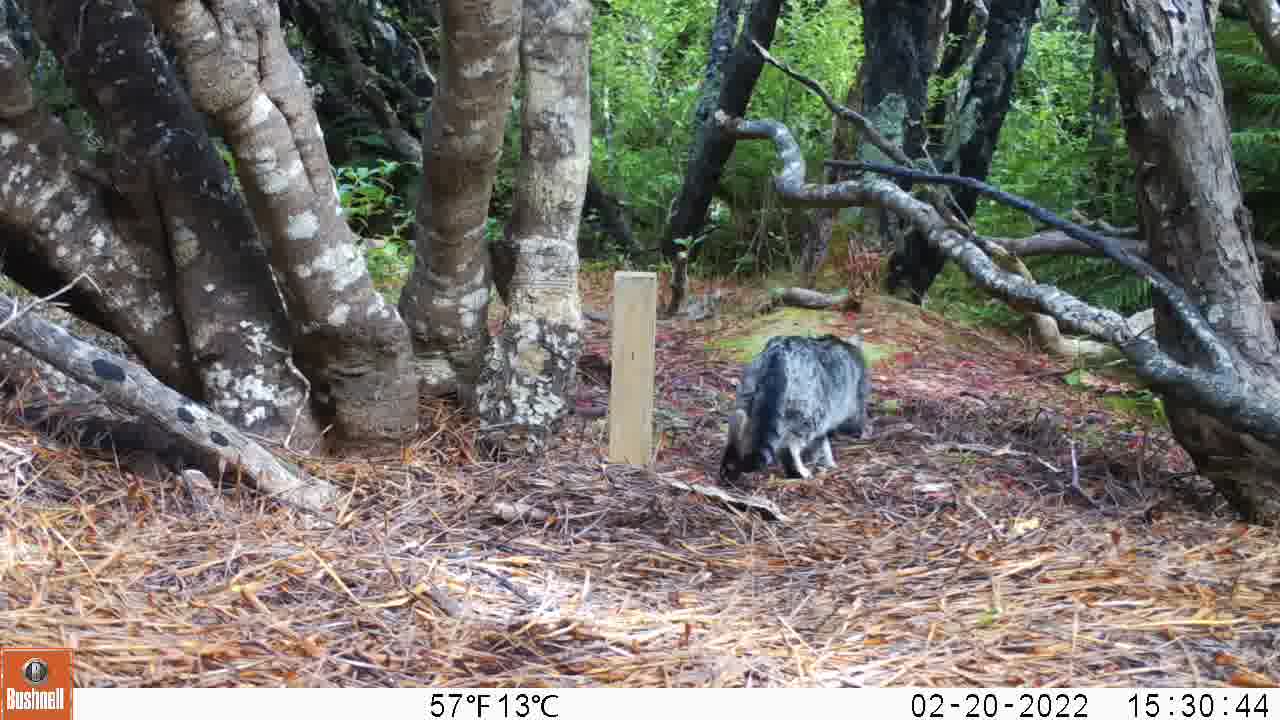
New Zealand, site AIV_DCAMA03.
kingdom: Animalia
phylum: Chordata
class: Mammalia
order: Carnivora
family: Felidae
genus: Felis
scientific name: Felis catus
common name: domestic cat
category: cat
Cat (domestic cat) (Felis catus).